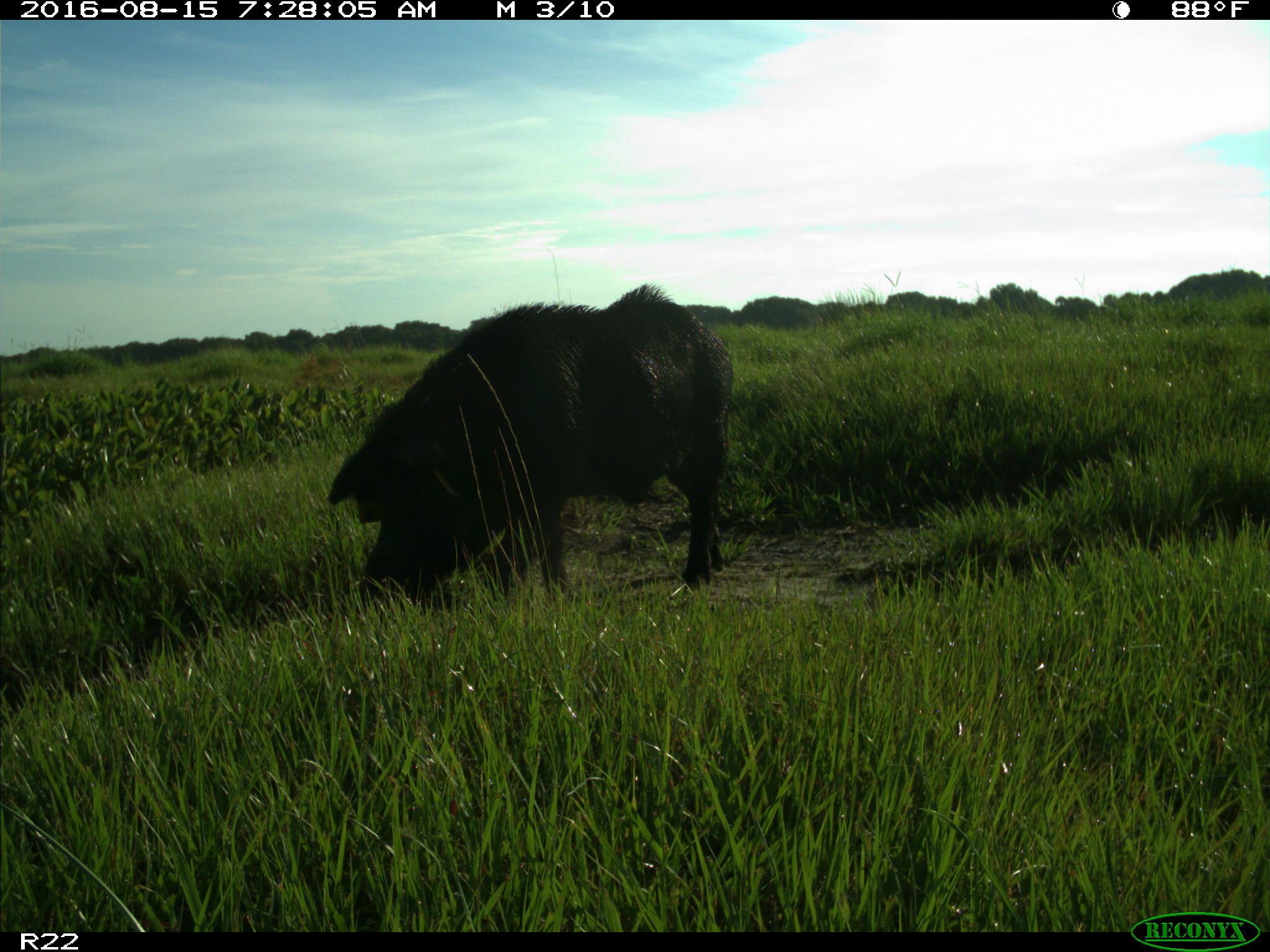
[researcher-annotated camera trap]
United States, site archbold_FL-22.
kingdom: Animalia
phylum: Chordata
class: Mammalia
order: Artiodactyla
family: Suidae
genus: Sus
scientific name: Sus scrofa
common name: wild boar